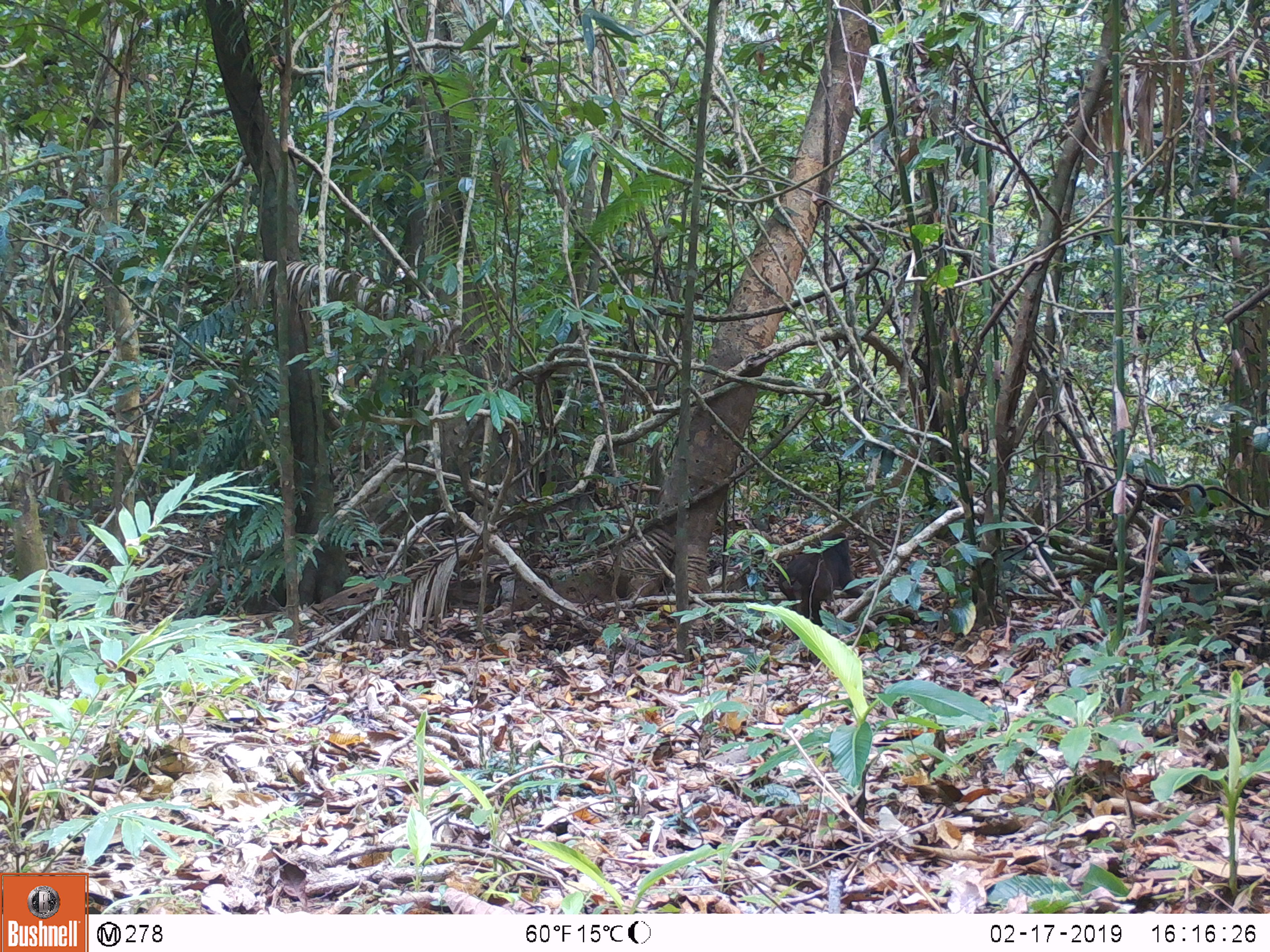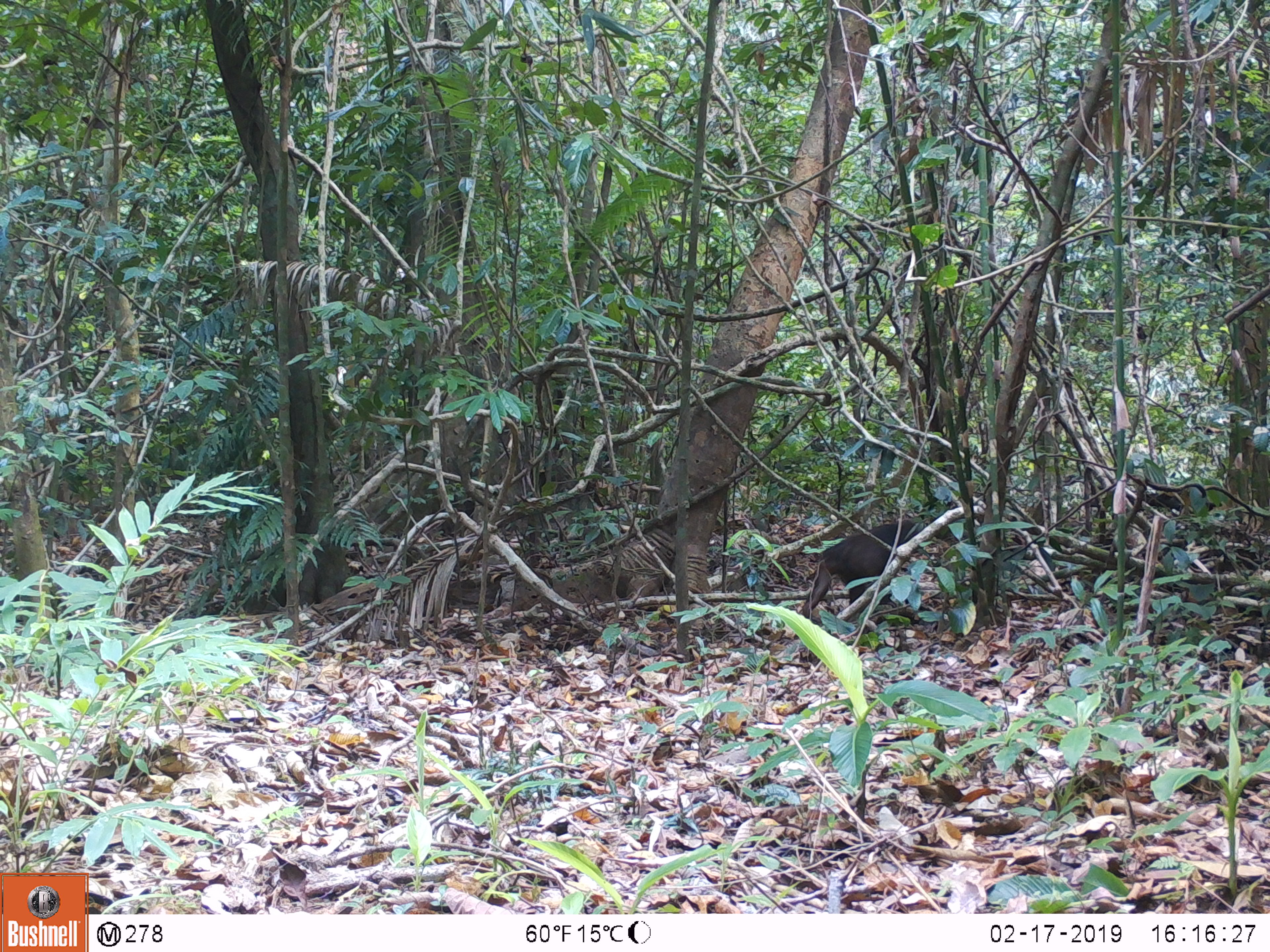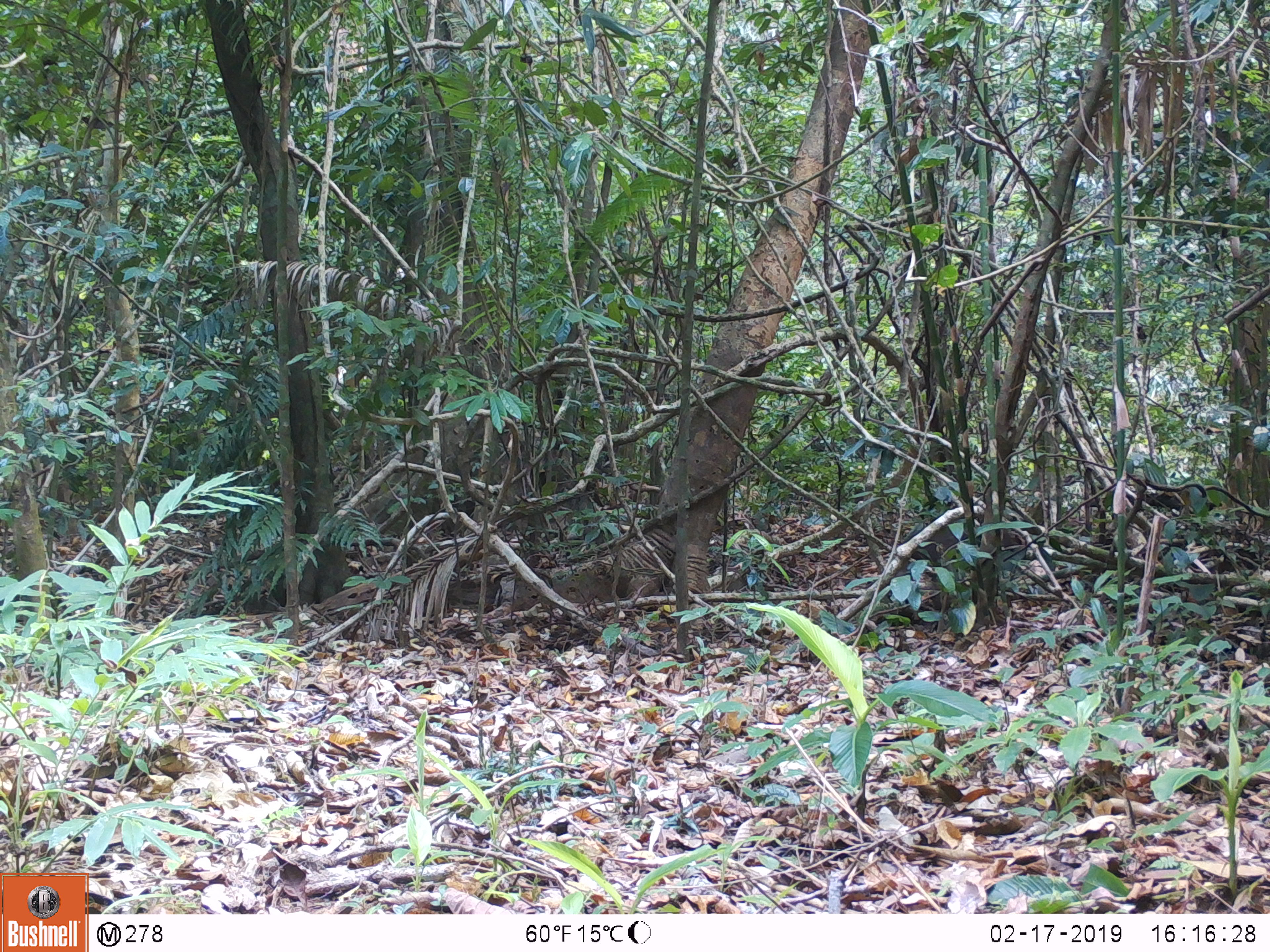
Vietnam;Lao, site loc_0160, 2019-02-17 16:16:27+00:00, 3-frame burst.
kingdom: Animalia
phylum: Chordata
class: Mammalia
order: Primates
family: Cercopithecidae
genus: Macaca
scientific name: Macaca arctoides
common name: stump-tailed macaque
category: stump tailed macaque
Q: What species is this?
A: Stump tailed macaque (stump-tailed macaque) (Macaca arctoides).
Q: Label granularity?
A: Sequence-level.